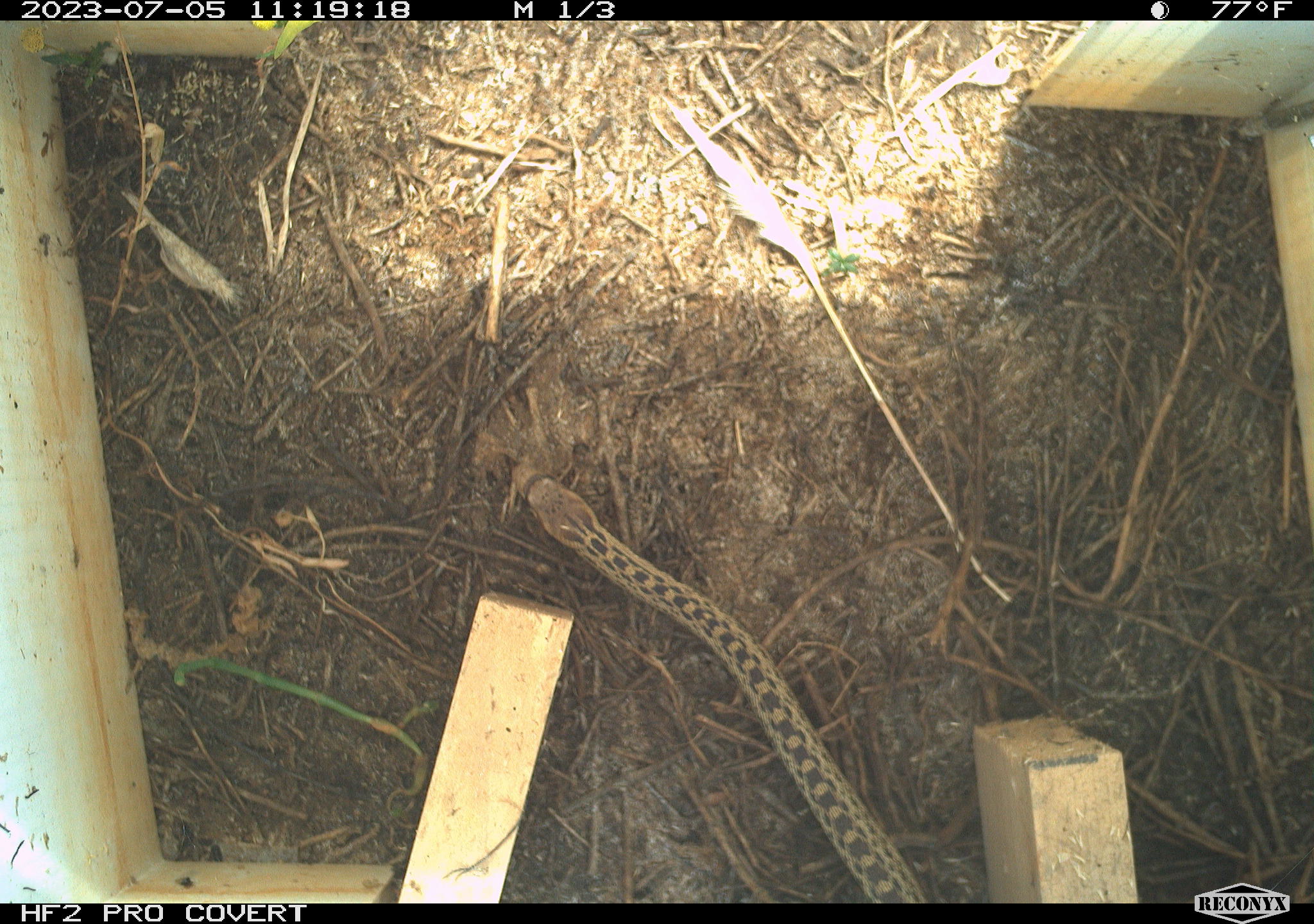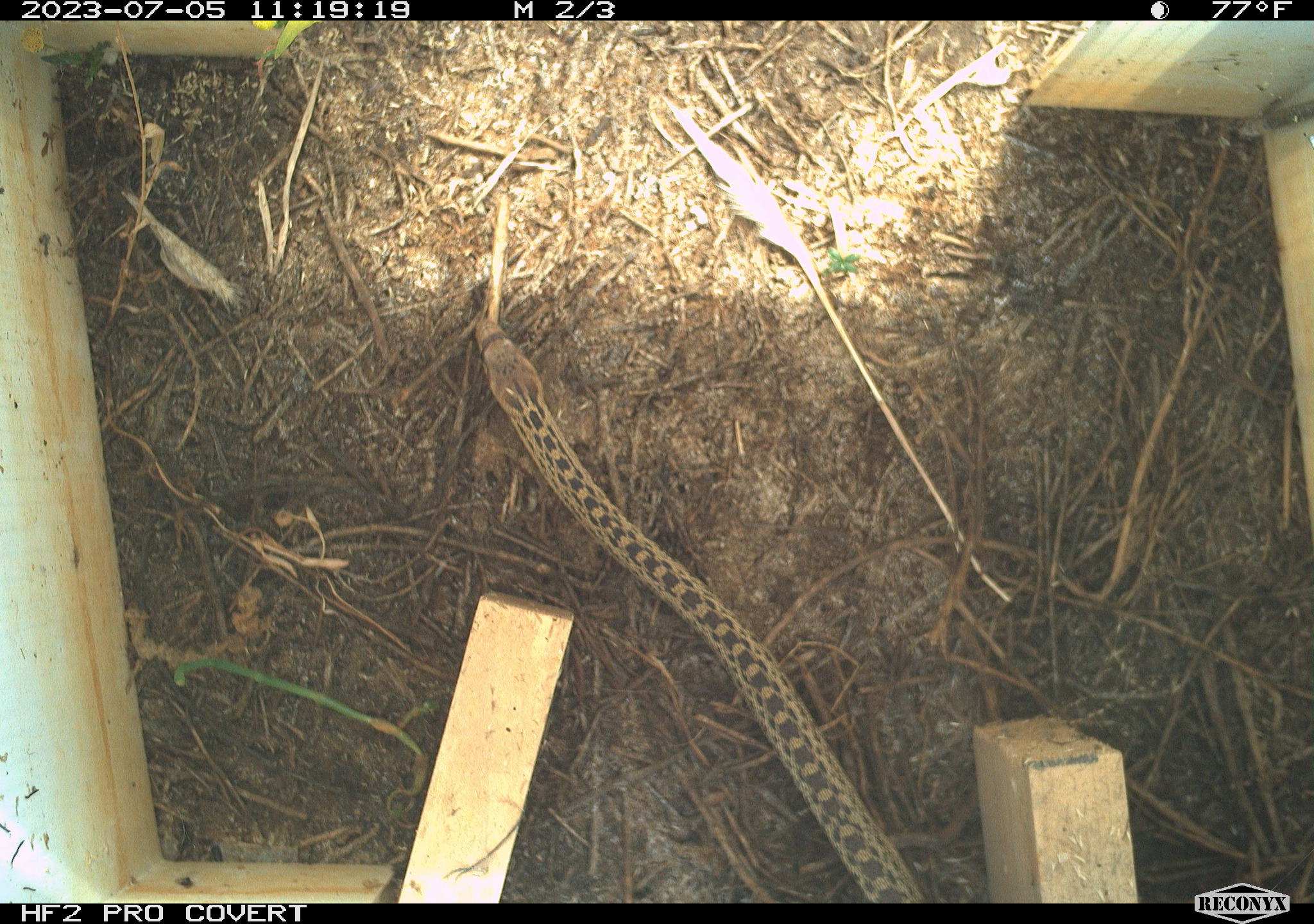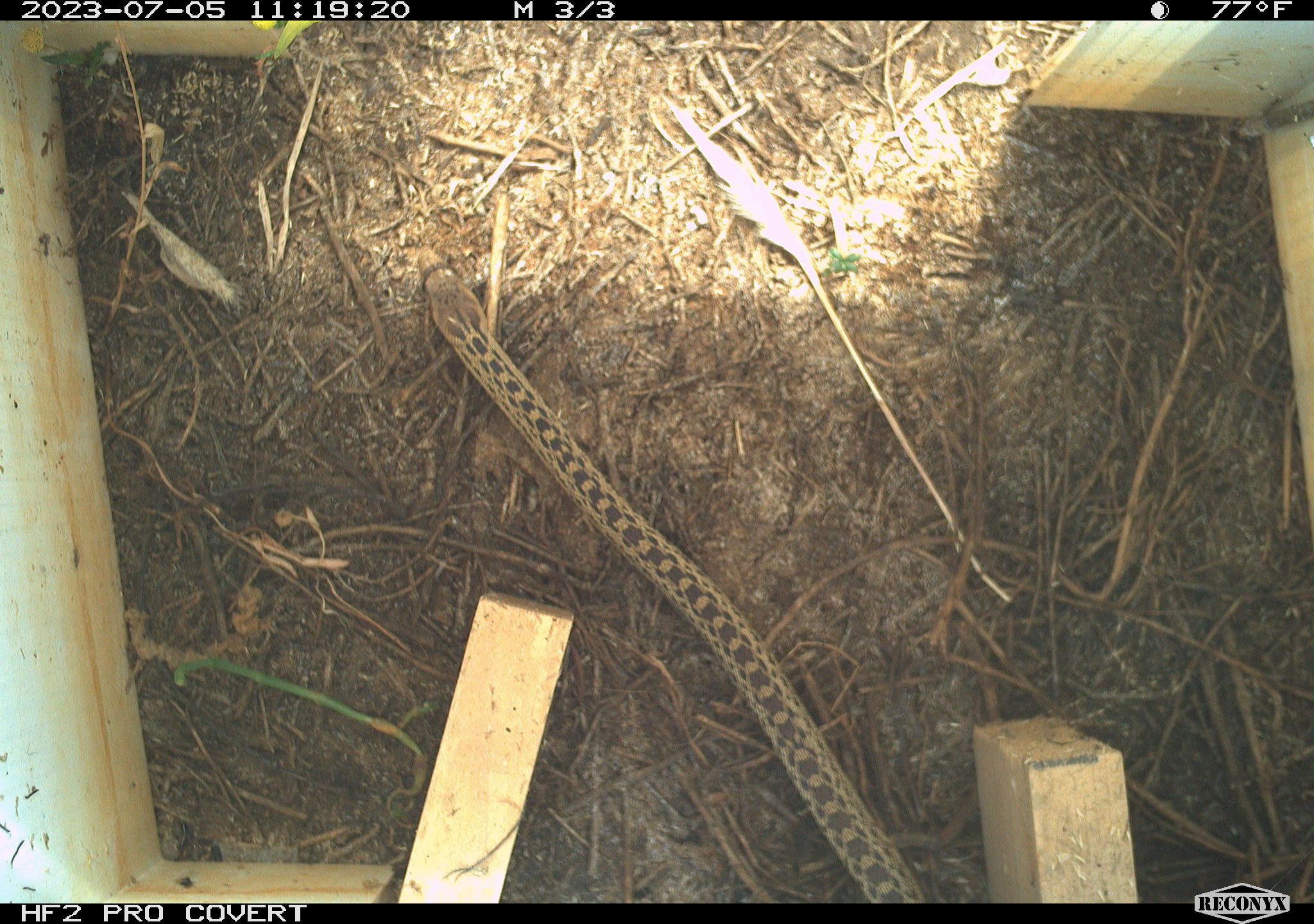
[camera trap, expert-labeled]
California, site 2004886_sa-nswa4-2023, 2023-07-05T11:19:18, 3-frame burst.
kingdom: Animalia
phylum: Chordata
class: Reptilia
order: Squamata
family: Colubridae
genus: Pituophis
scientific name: Pituophis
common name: bullsnakes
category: pituophis species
Pituophis species (bullsnakes) (Pituophis).